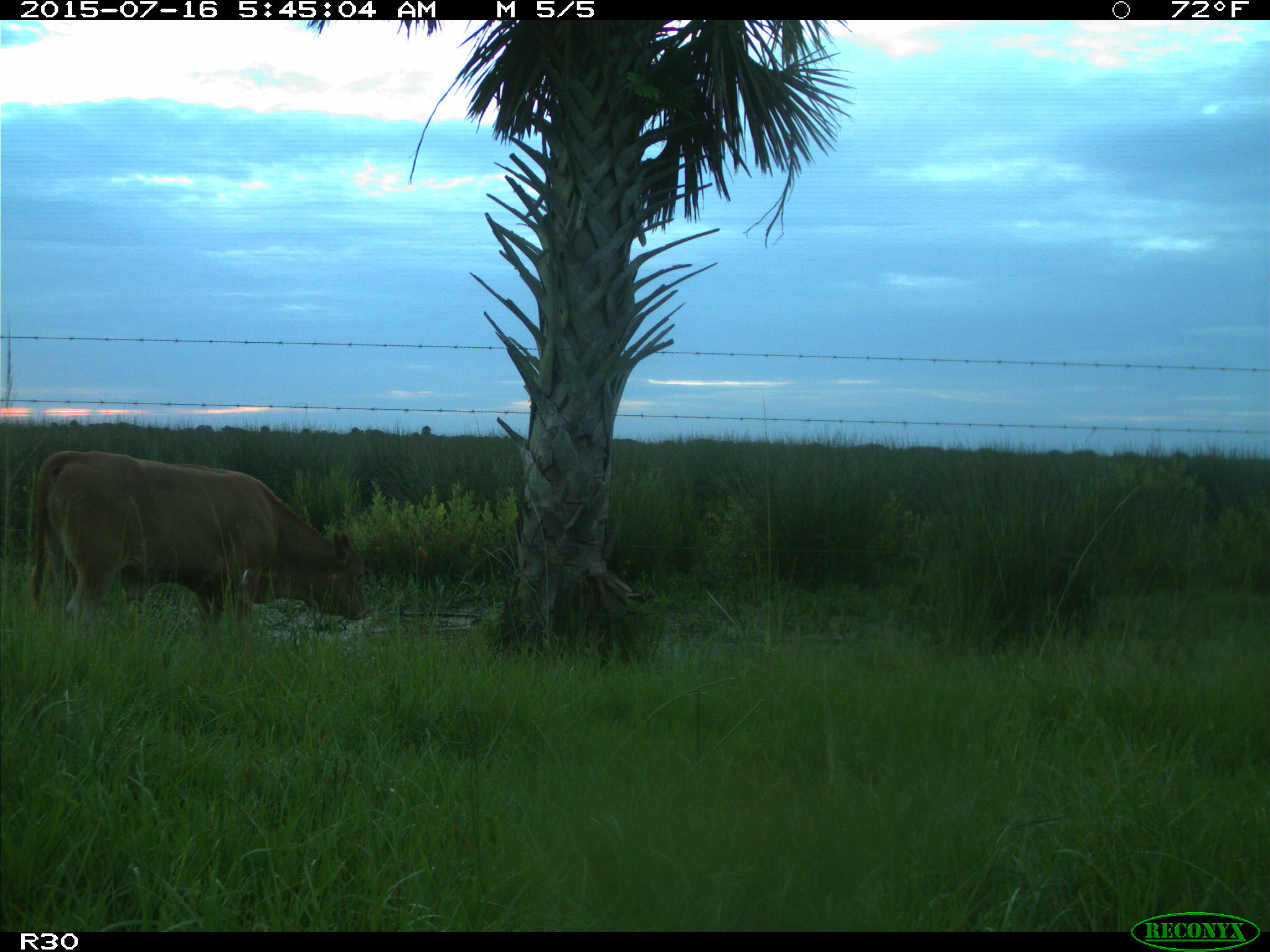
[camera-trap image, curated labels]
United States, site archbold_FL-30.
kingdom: Animalia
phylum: Chordata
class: Mammalia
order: Artiodactyla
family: Bovidae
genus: Bos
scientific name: Bos taurus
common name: domestic cow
Bos taurus (domestic cow).